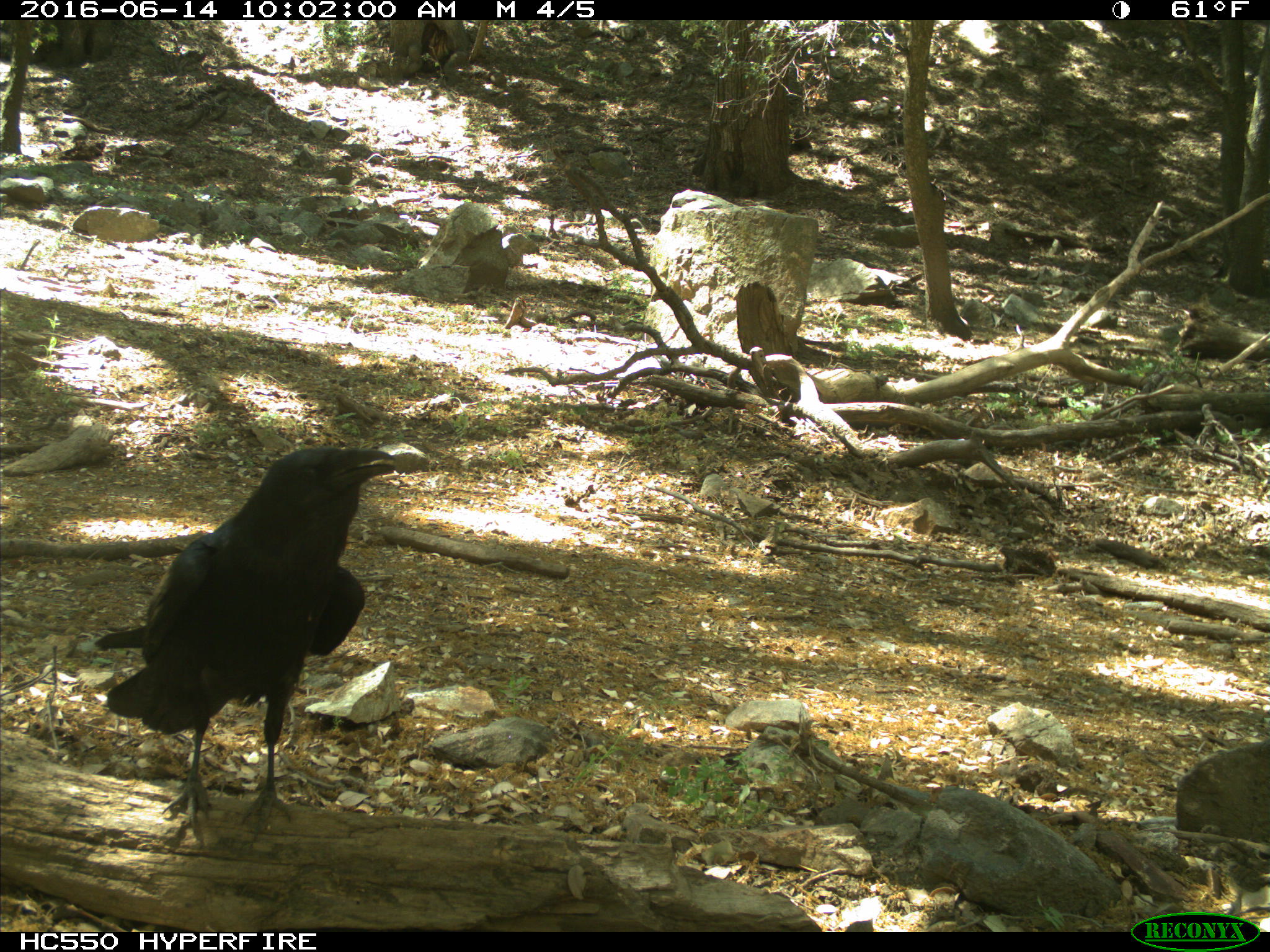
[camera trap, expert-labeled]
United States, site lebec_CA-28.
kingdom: Animalia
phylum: Chordata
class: Aves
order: Passeriformes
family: Corvidae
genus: Corvus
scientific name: Corvus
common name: crows and ravens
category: unidentified corvus